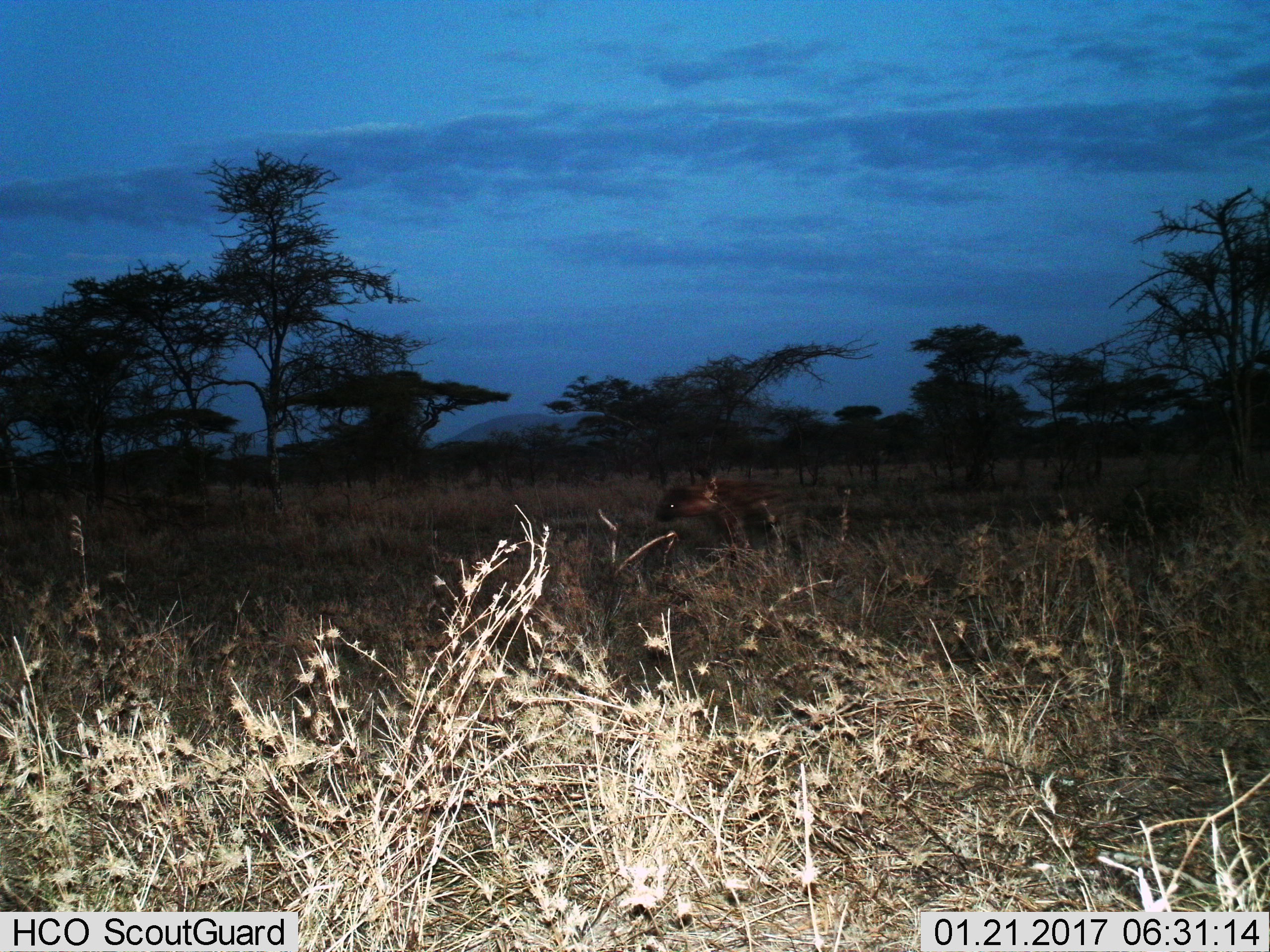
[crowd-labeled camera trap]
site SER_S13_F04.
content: unidentified animal